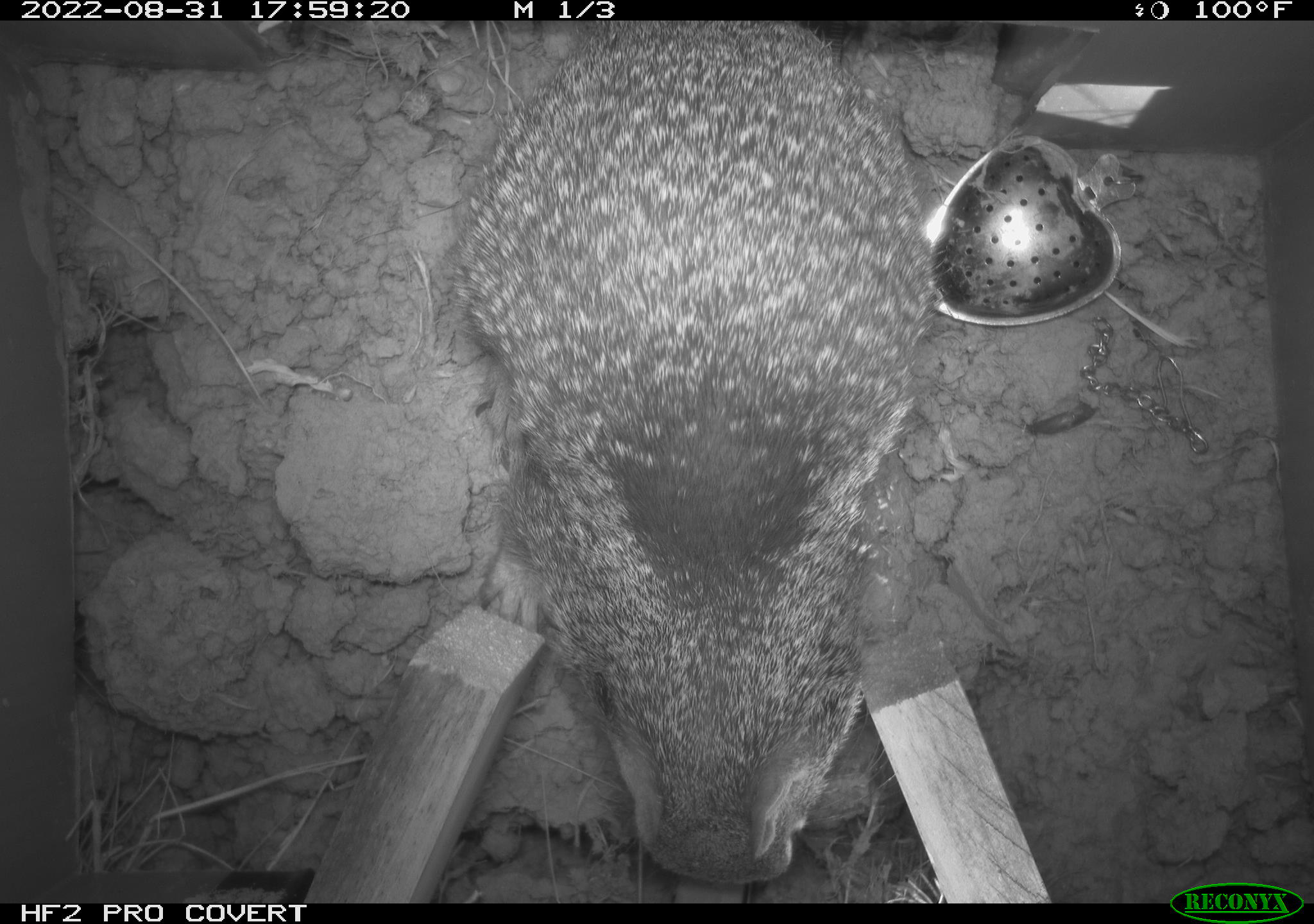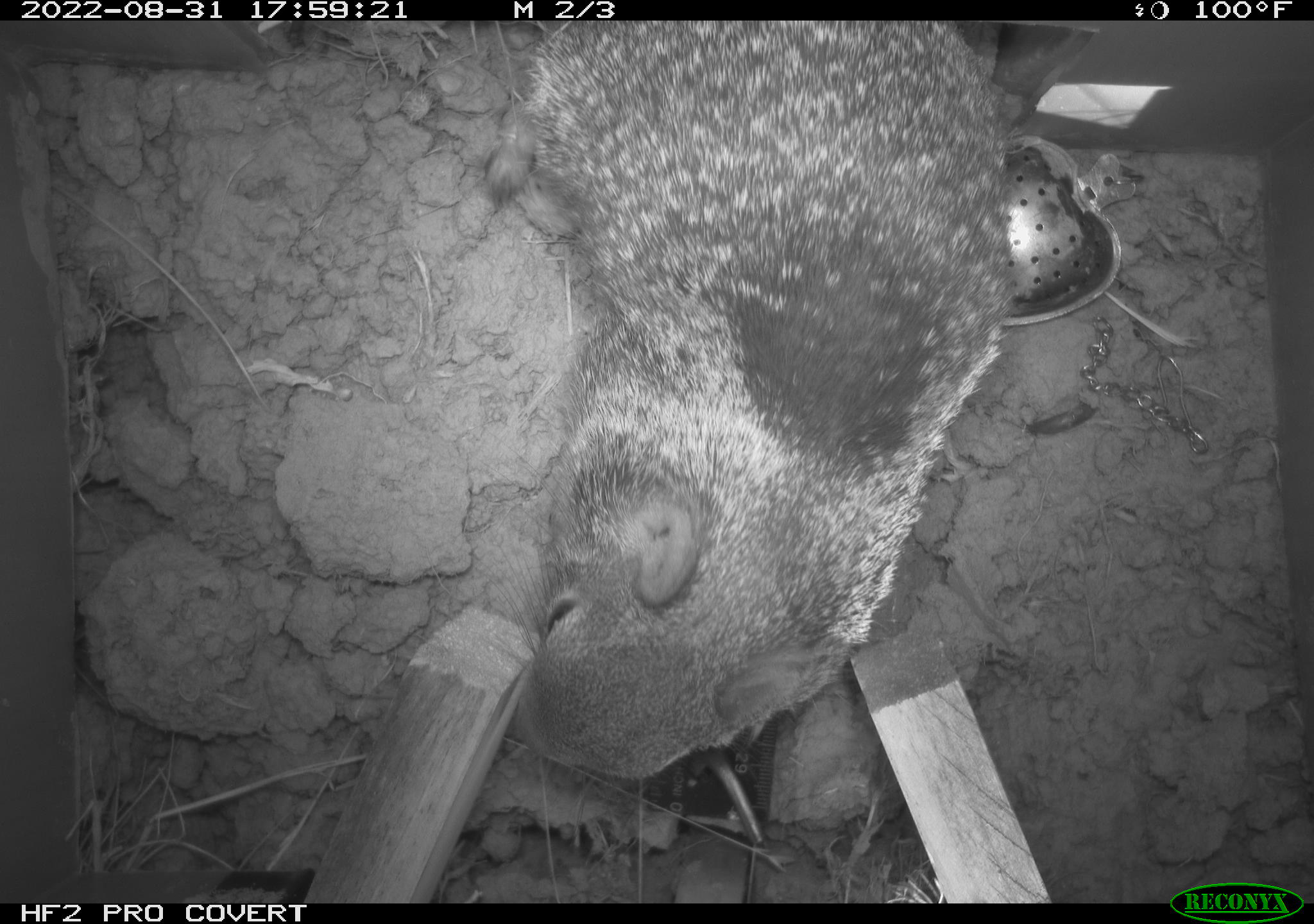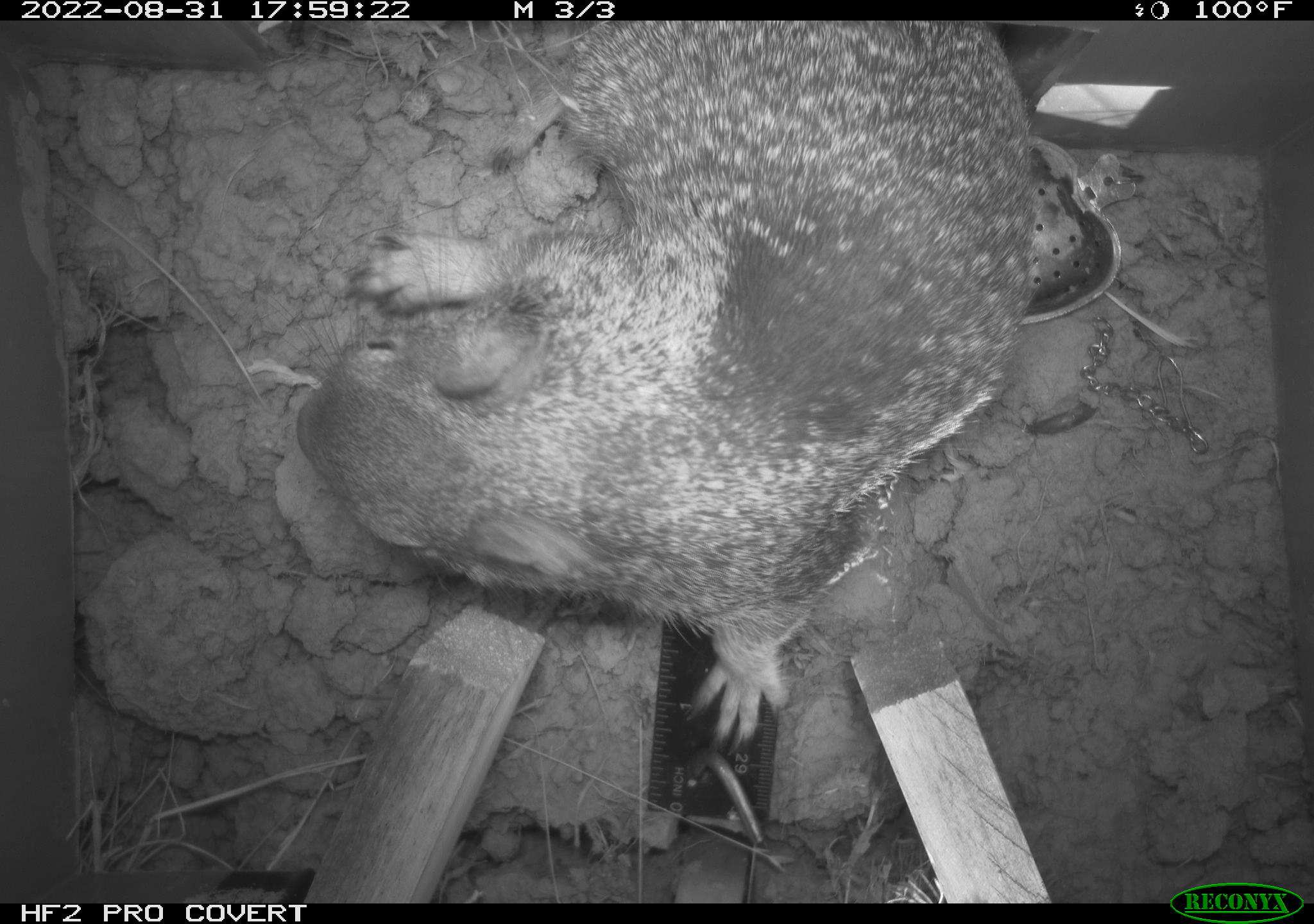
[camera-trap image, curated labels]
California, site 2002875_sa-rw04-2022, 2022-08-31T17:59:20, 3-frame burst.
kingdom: Animalia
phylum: Chordata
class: Mammalia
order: Rodentia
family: Sciuridae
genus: Otospermophilus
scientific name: Otospermophilus beecheyi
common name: california ground squirrel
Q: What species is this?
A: California ground squirrel (Otospermophilus beecheyi).